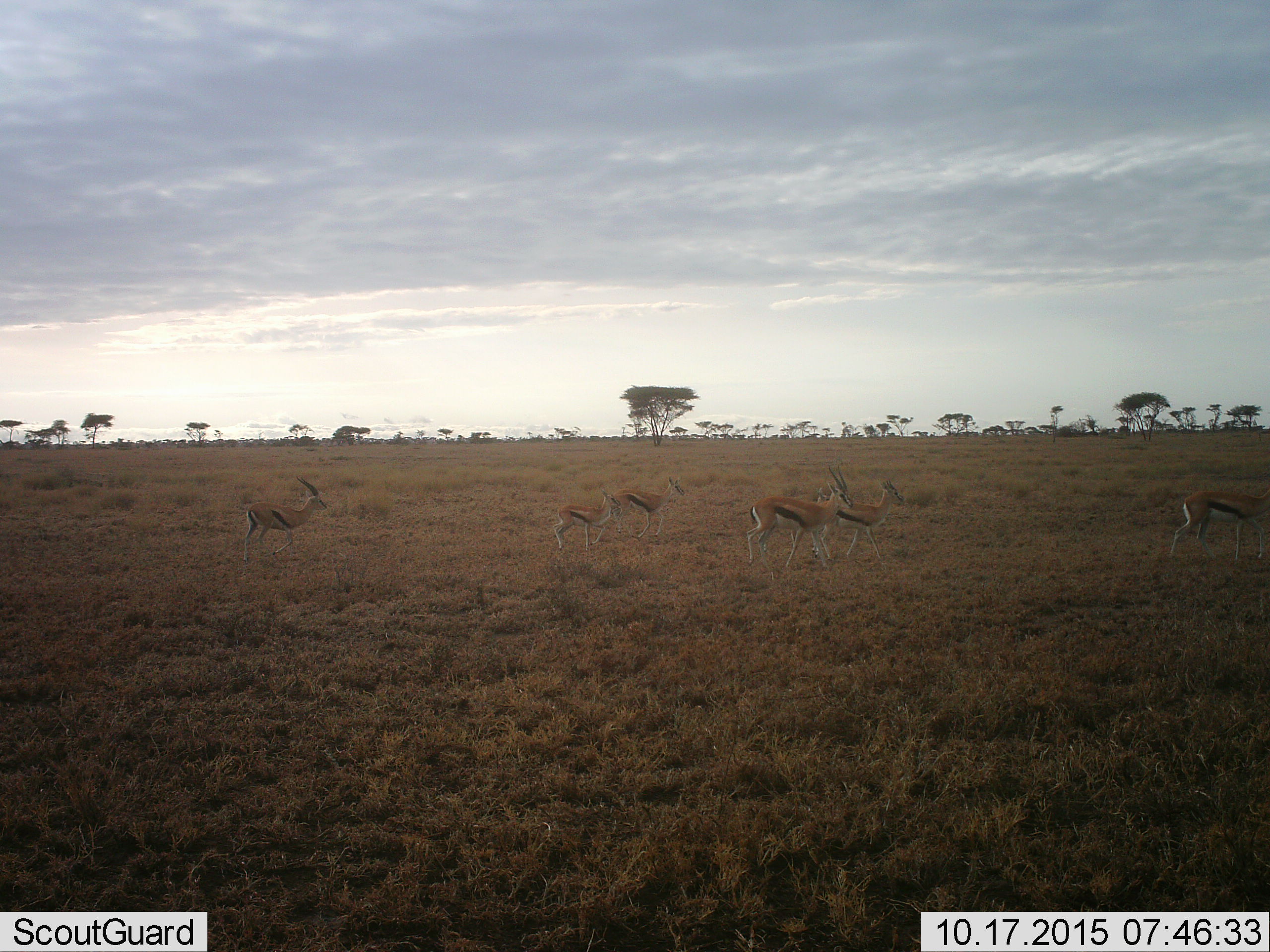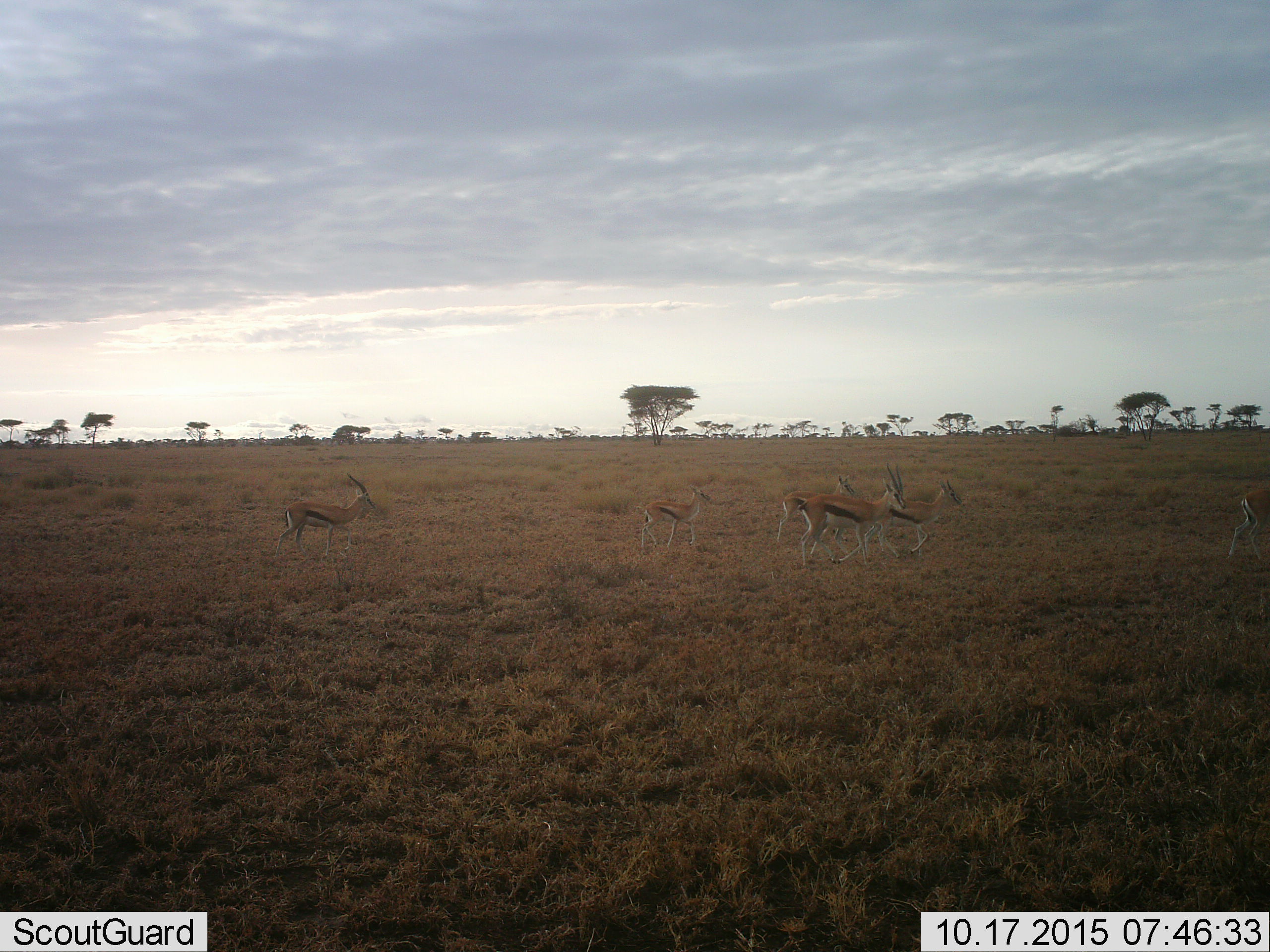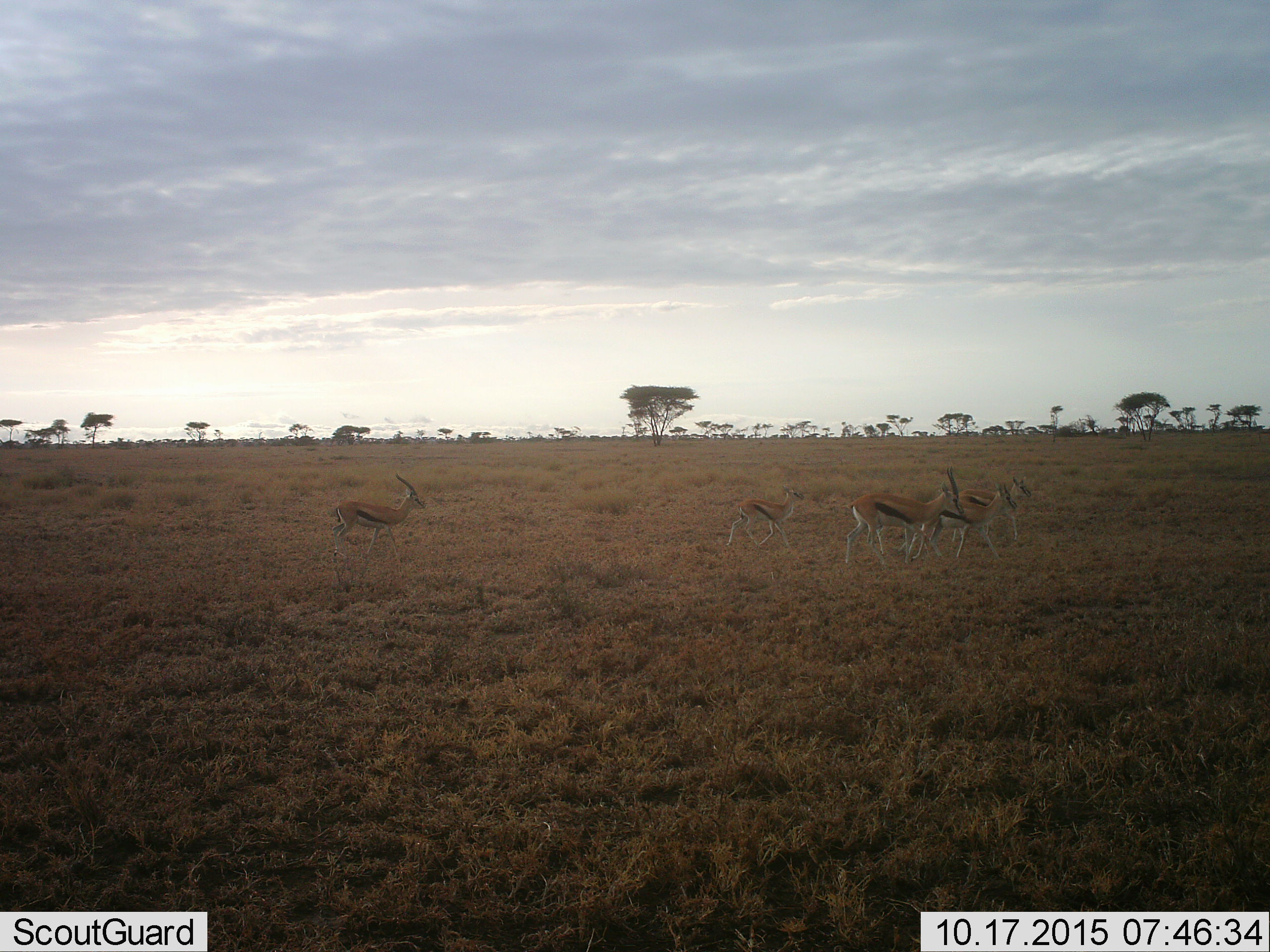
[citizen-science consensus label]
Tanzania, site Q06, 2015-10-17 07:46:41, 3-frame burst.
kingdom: Animalia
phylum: Chordata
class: Mammalia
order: Artiodactyla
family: Bovidae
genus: Eudorcas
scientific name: Eudorcas thomsonii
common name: thomson's gazelle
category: gazellethomsons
Gazellethomsons (thomson's gazelle) (Eudorcas thomsonii), count 6. Behavior (volunteer vote fractions): standing 0%, resting 0%, moving 100%, interacting 0%. Young present (vote fraction): 67%. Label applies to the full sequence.